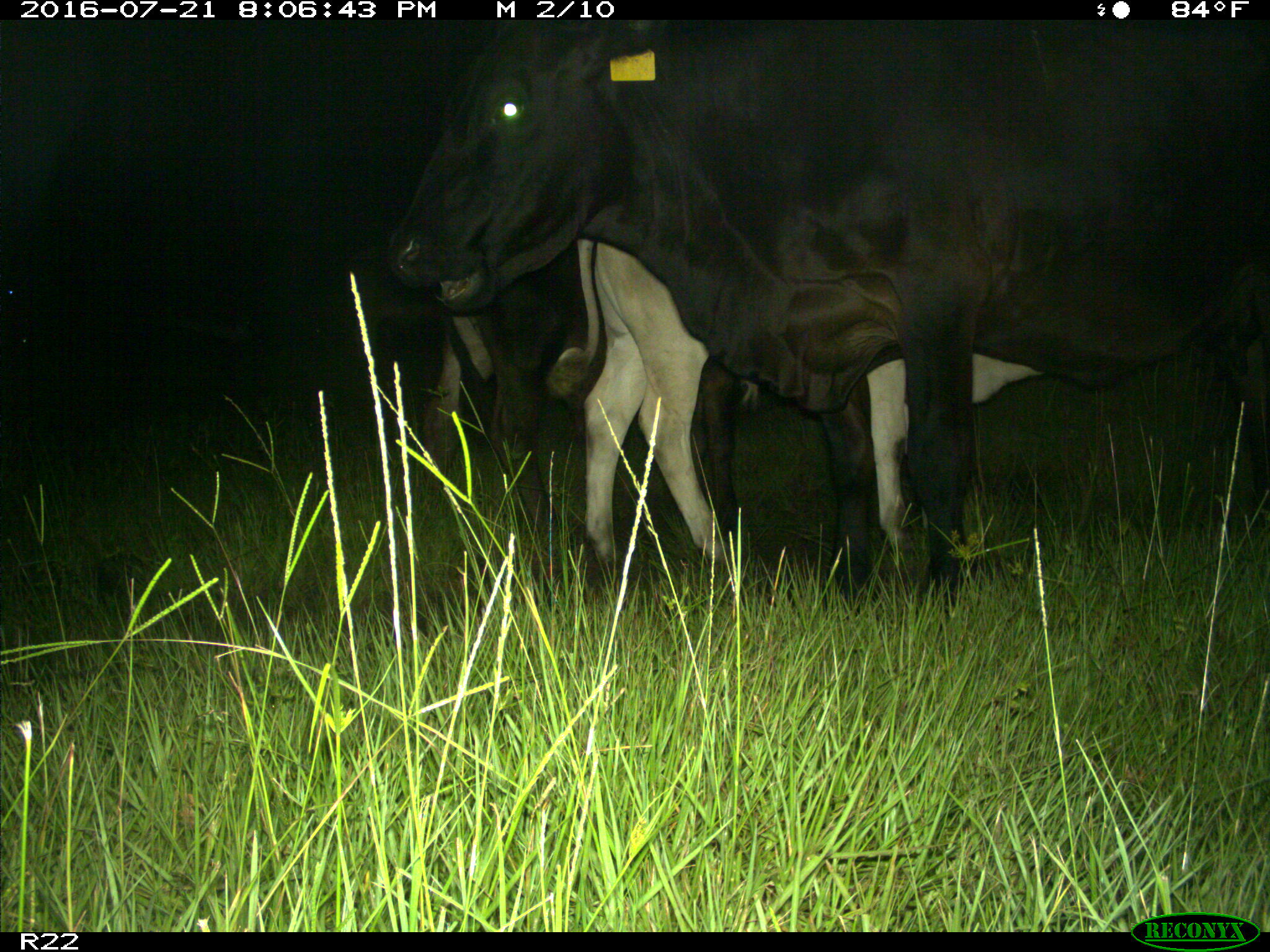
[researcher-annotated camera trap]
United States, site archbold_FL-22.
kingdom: Animalia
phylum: Chordata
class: Mammalia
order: Artiodactyla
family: Bovidae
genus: Bos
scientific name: Bos taurus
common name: domestic cow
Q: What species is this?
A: Bos taurus (domestic cow).